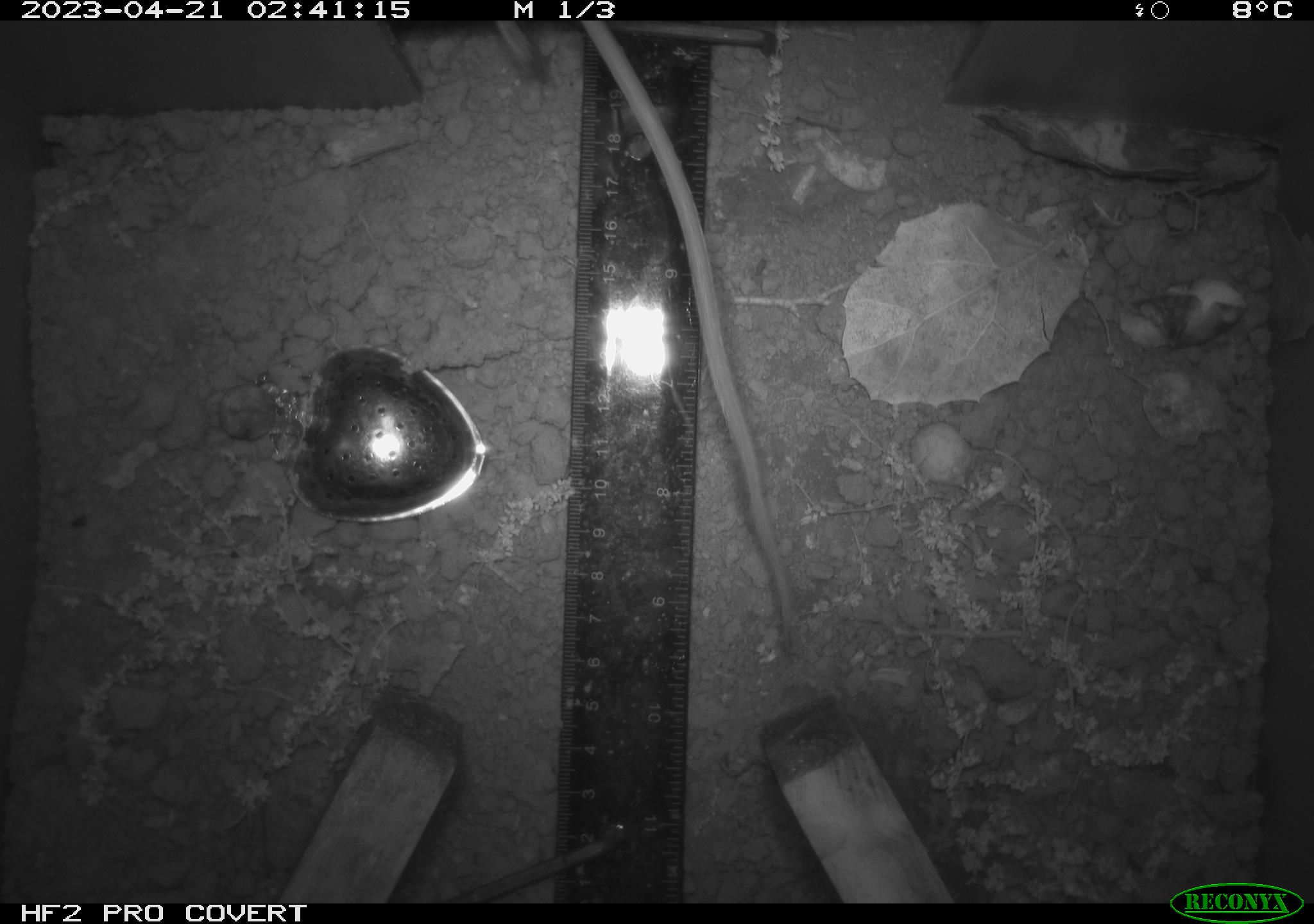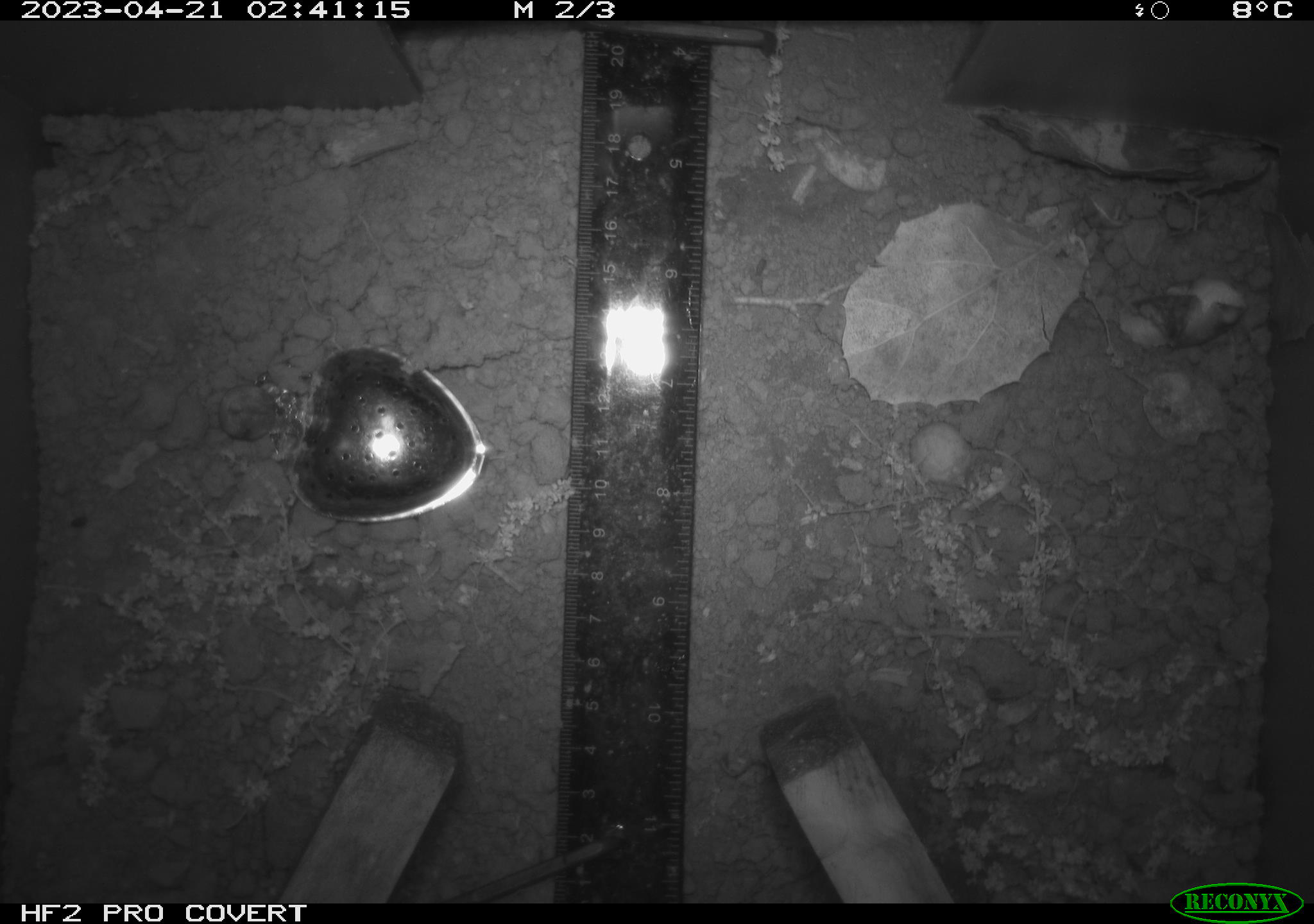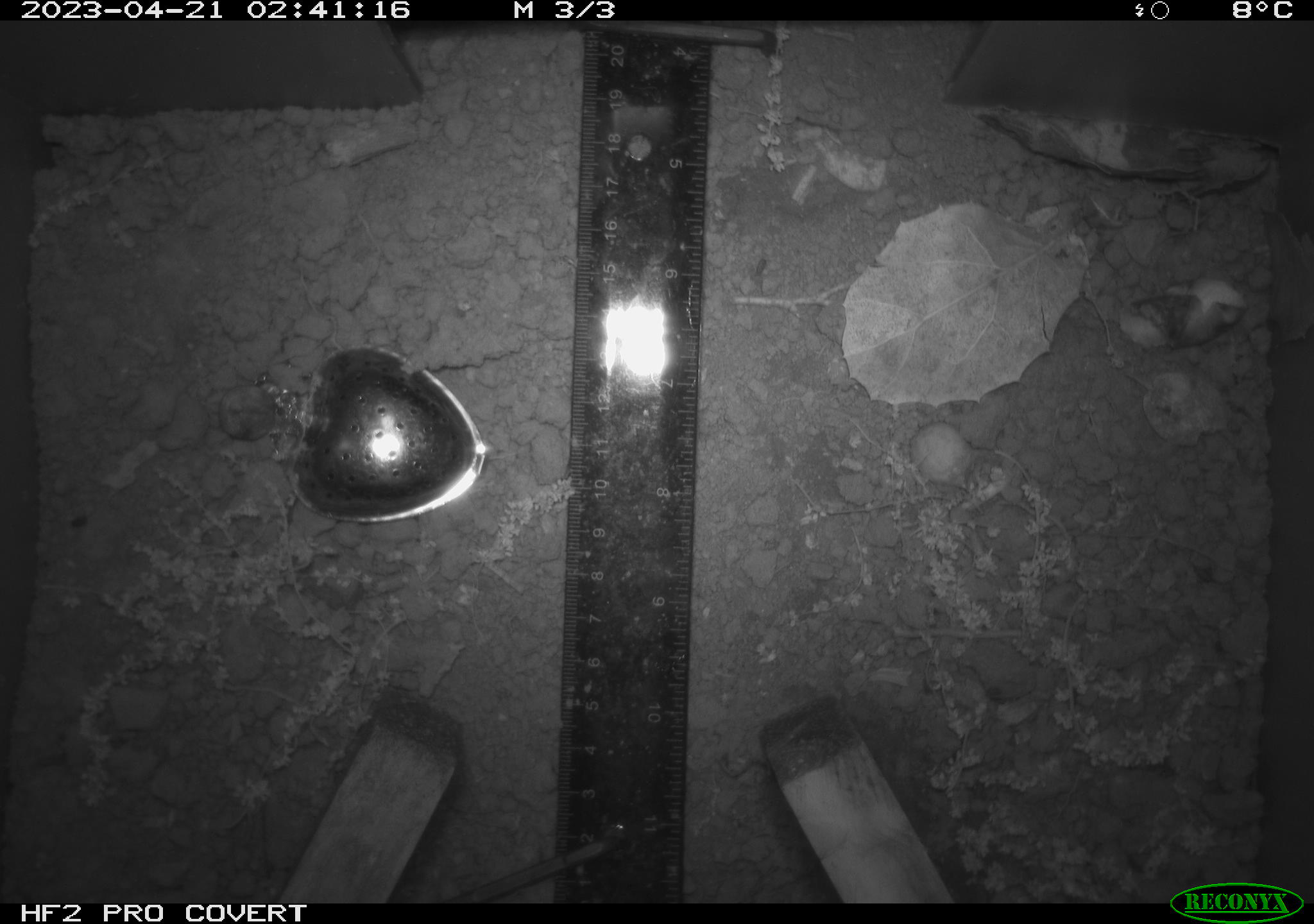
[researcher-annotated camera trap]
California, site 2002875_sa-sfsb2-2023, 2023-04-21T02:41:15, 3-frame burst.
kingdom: Animalia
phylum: Chordata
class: Mammalia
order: Rodentia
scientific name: Rodentia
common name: mouse species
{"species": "mouse species (Rodentia)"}